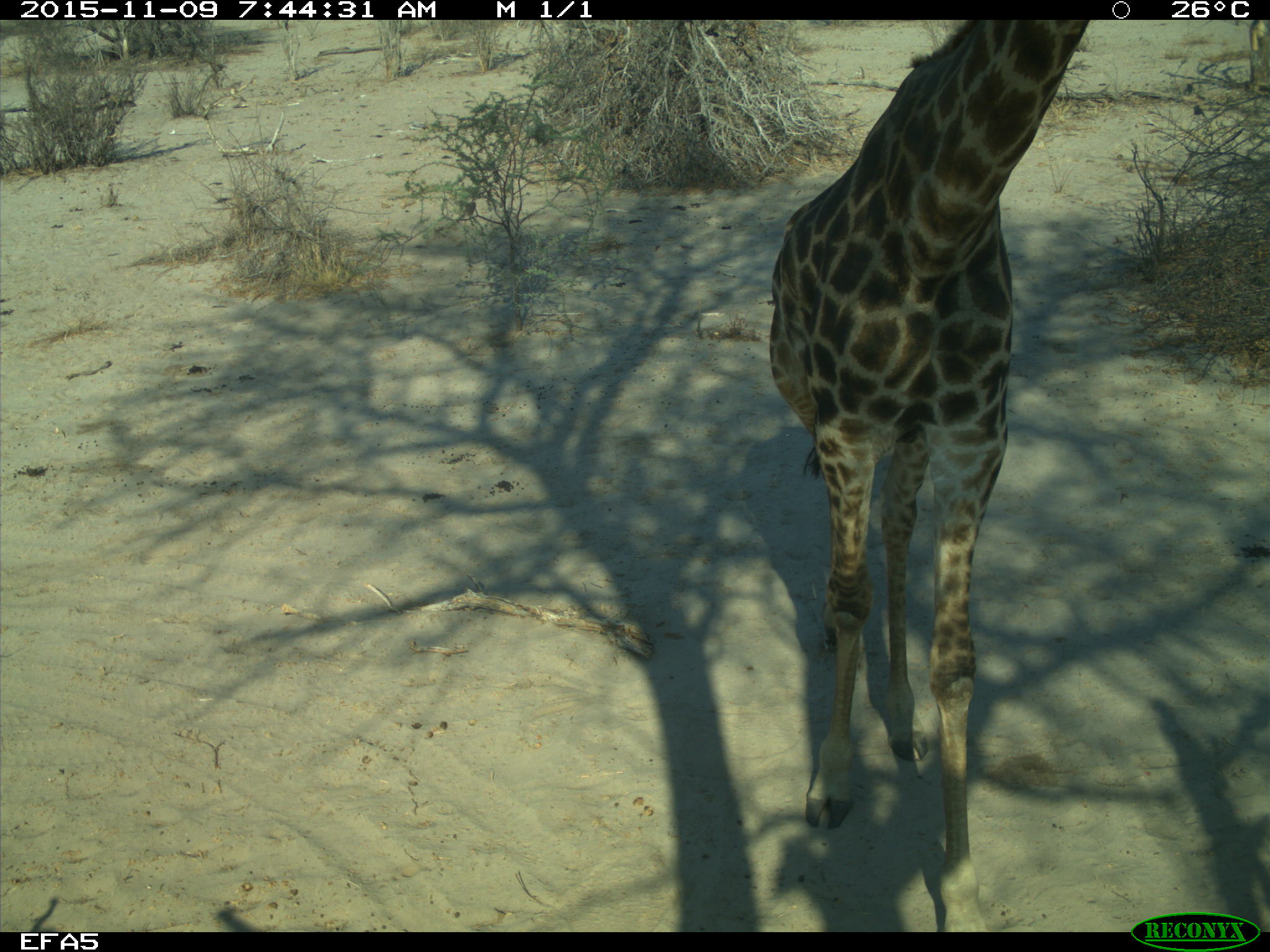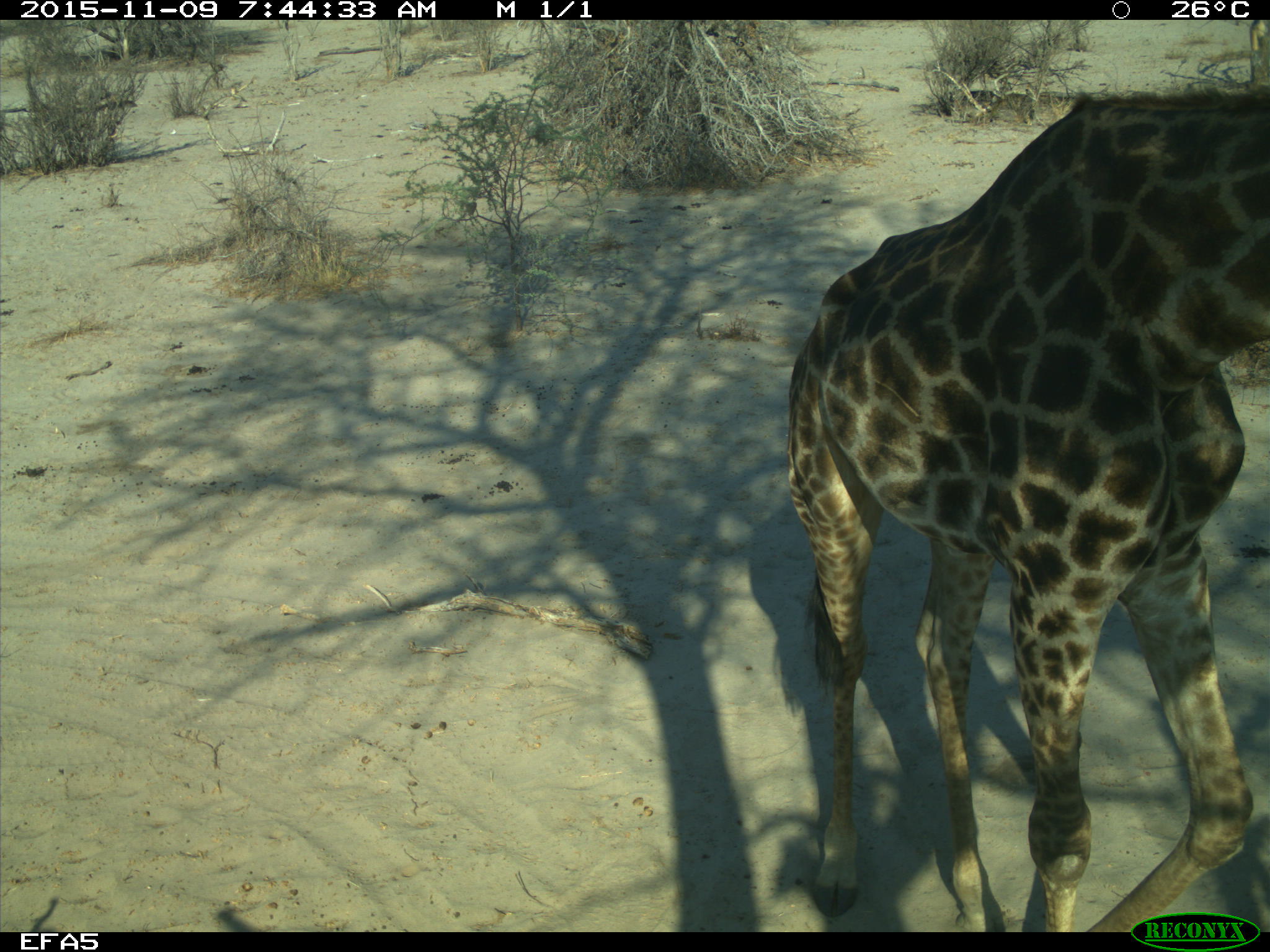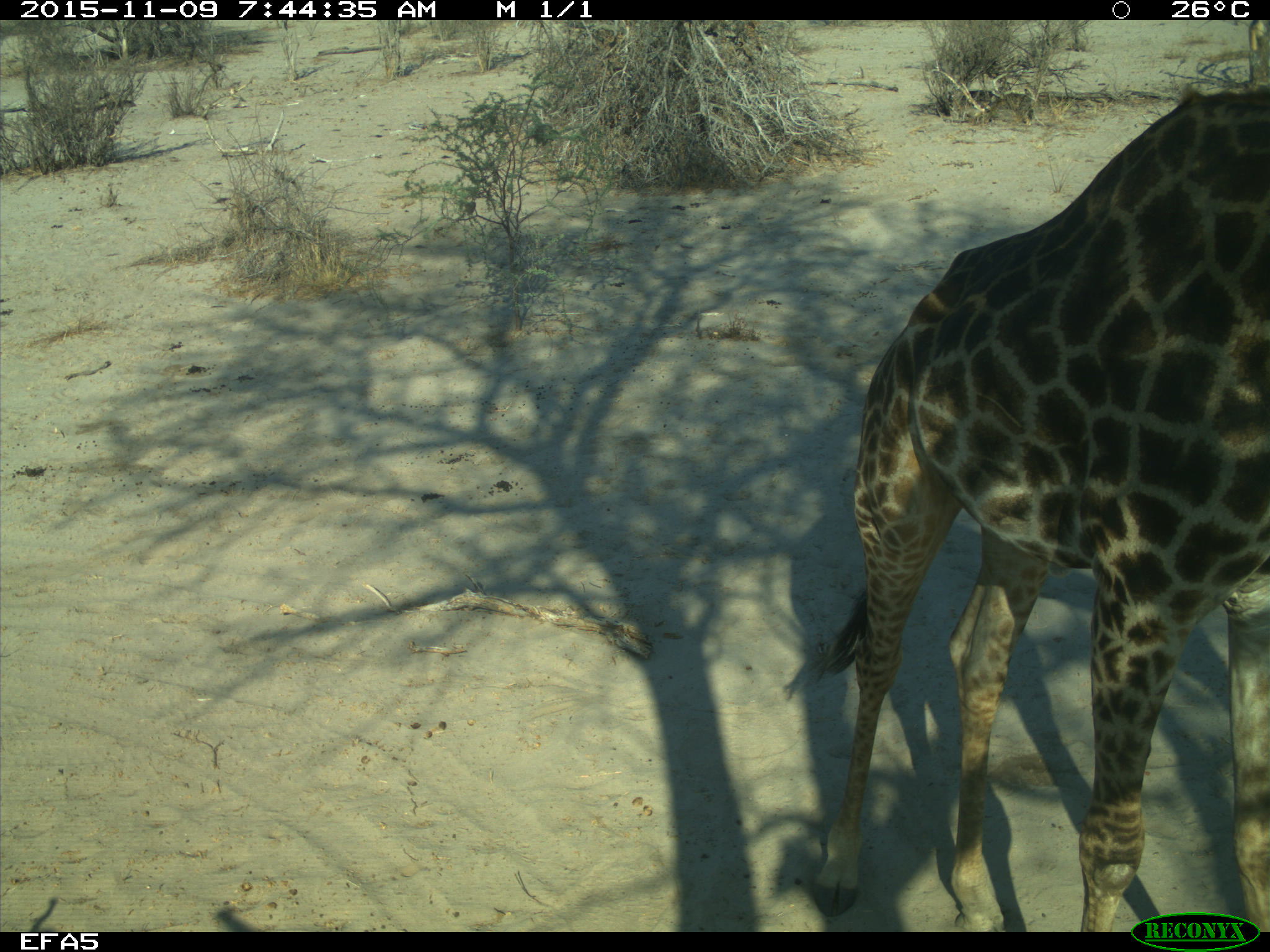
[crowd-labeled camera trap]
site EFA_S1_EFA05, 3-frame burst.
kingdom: Animalia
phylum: Chordata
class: Mammalia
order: Artiodactyla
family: Giraffidae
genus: Giraffa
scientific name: Giraffa camelopardalis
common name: giraffe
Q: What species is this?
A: Giraffe (Giraffa camelopardalis).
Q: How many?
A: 1.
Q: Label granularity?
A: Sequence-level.